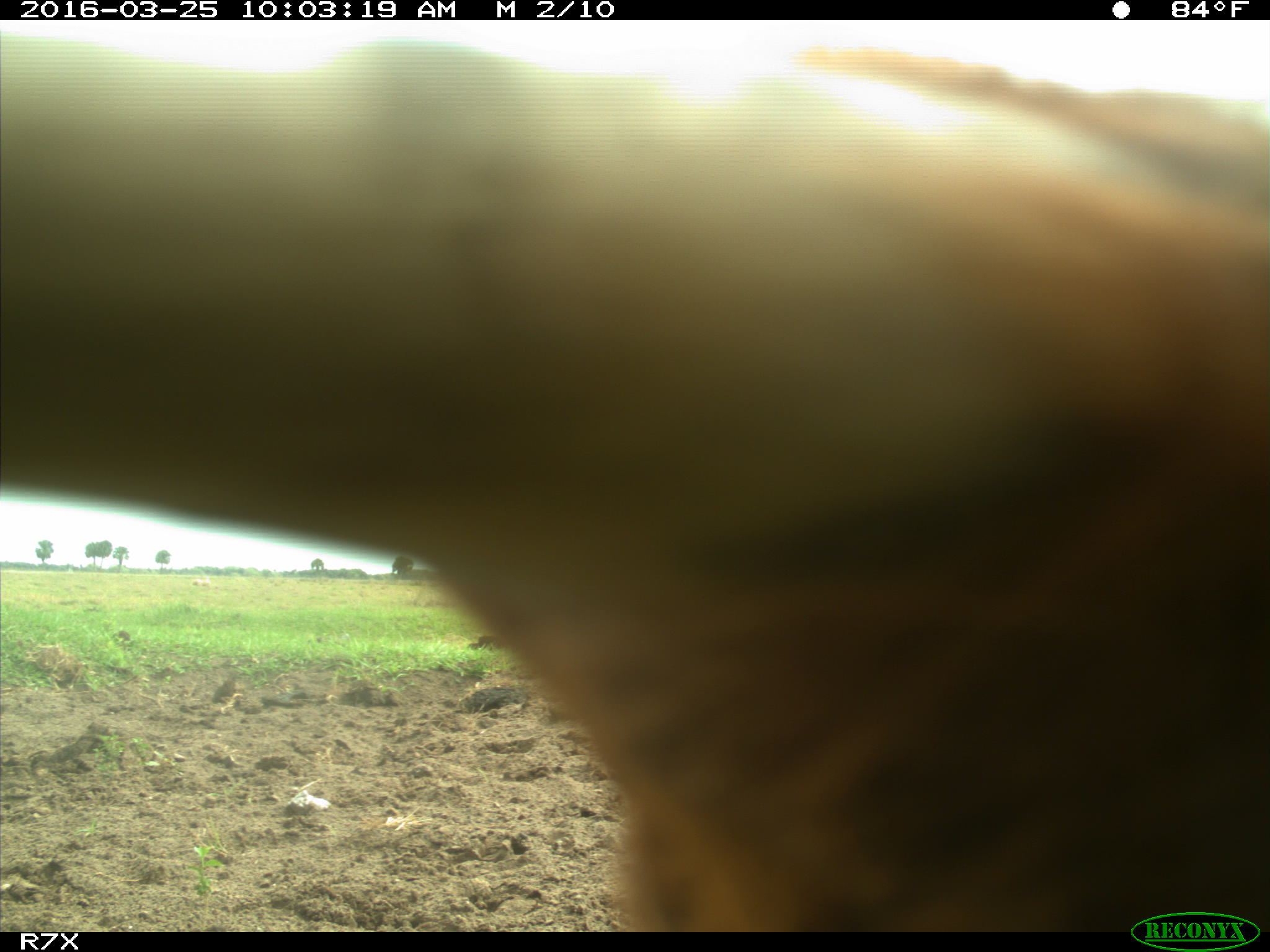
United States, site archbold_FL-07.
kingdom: Animalia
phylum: Chordata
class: Mammalia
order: Artiodactyla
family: Bovidae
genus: Bos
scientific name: Bos taurus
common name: domestic cow